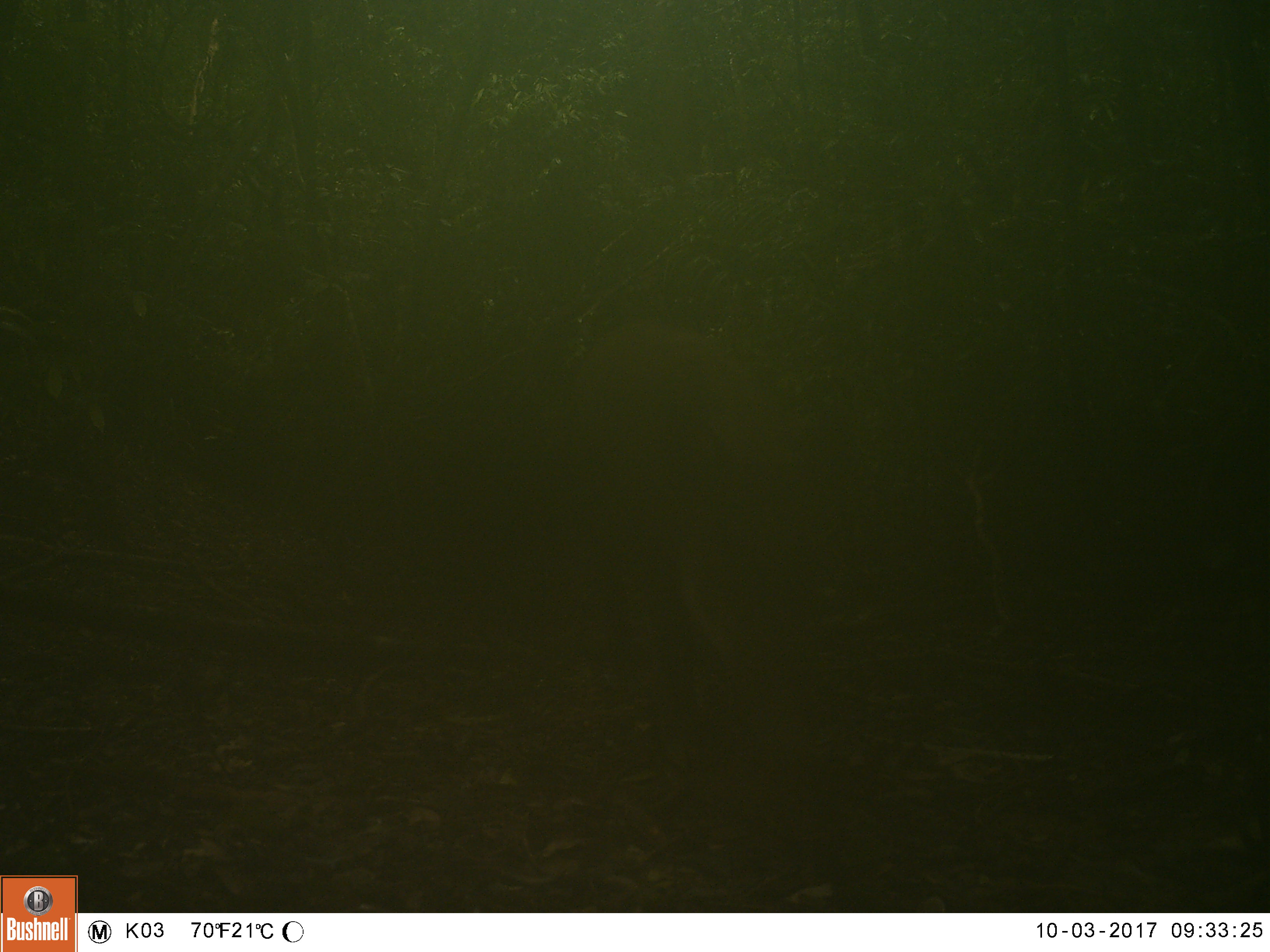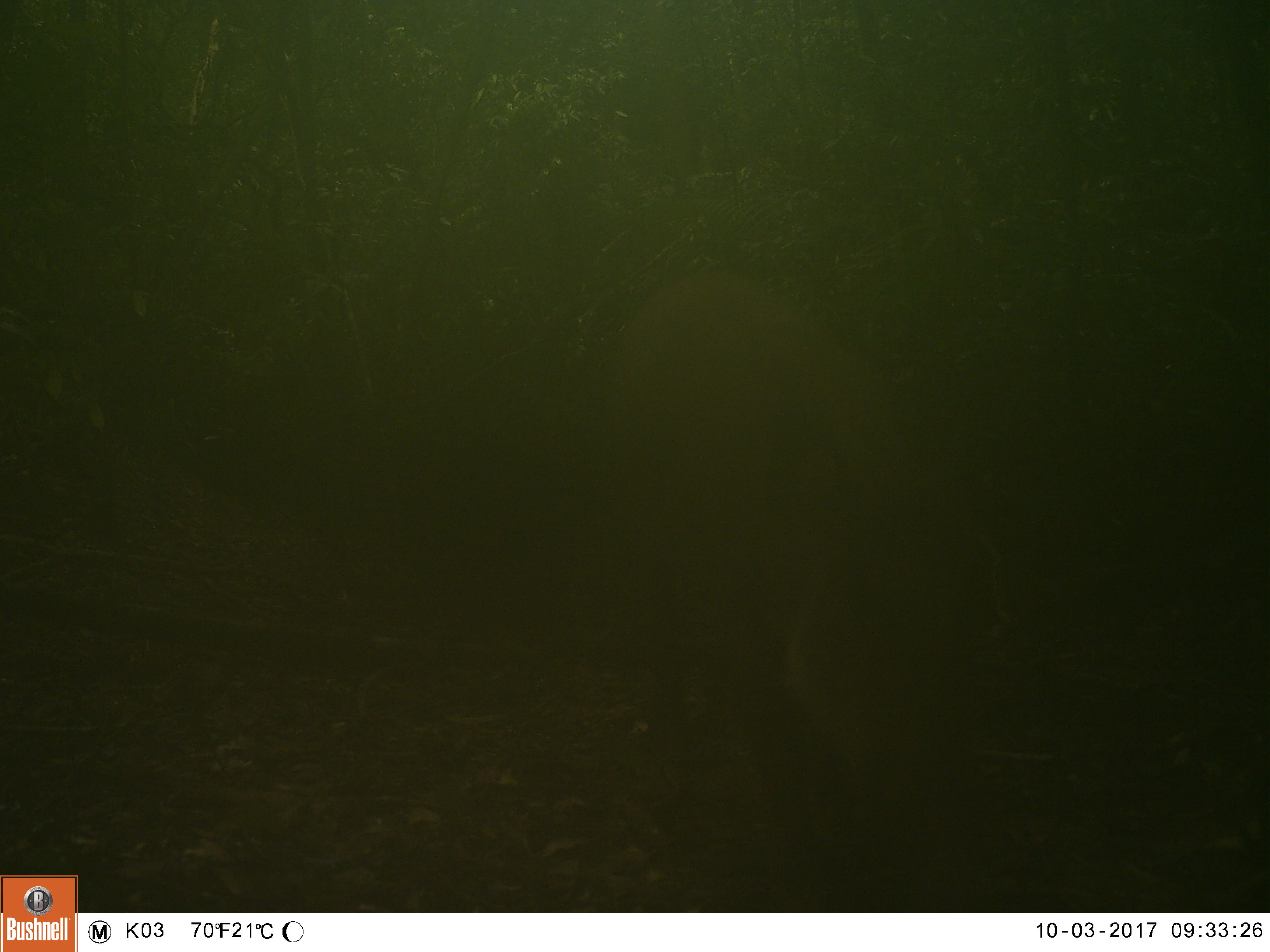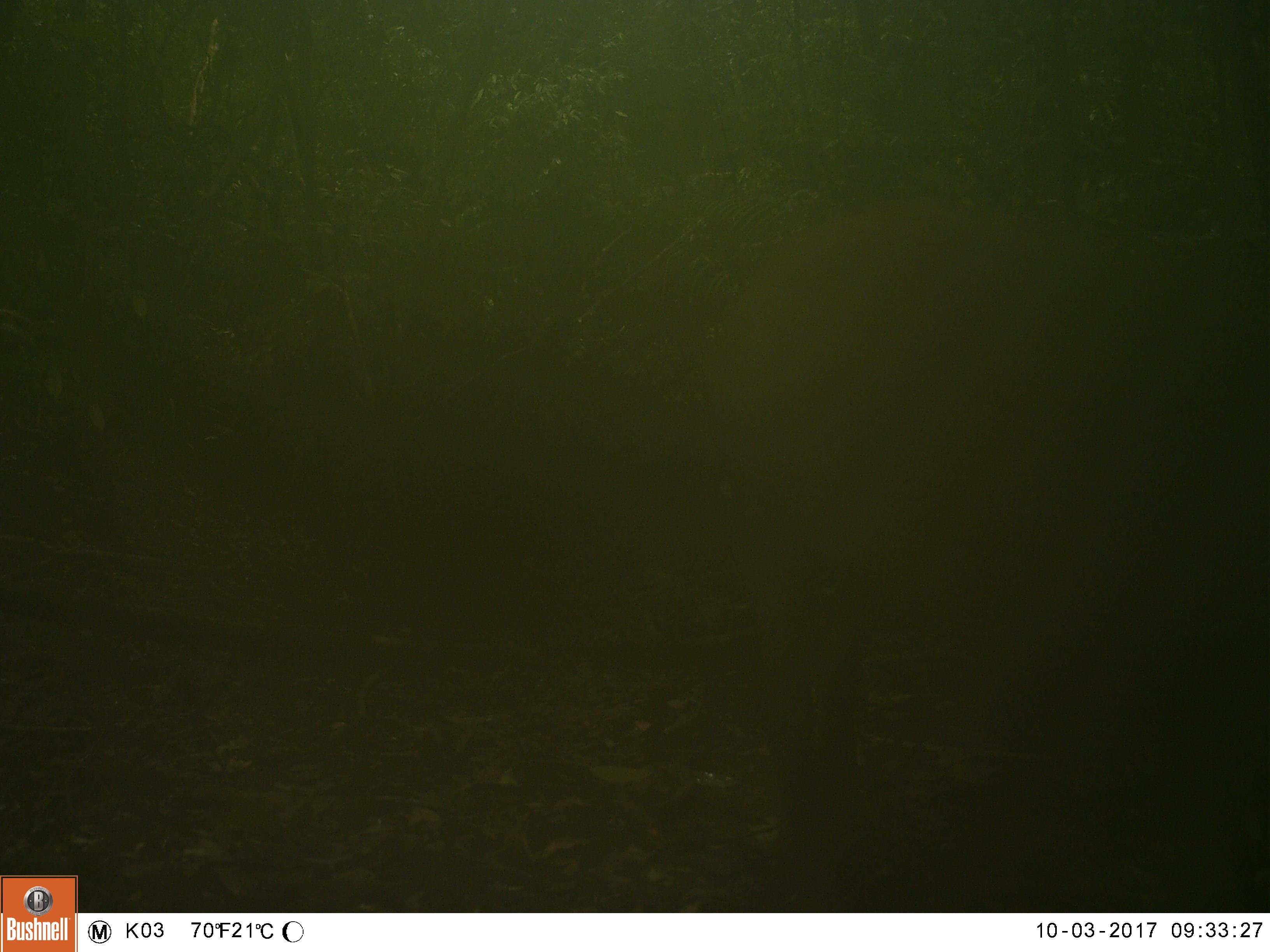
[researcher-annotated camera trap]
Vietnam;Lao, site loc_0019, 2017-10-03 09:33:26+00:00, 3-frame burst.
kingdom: Animalia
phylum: Chordata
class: Mammalia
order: Artiodactyla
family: Suidae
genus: Sus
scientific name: Sus scrofa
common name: eurasian wild pig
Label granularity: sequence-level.